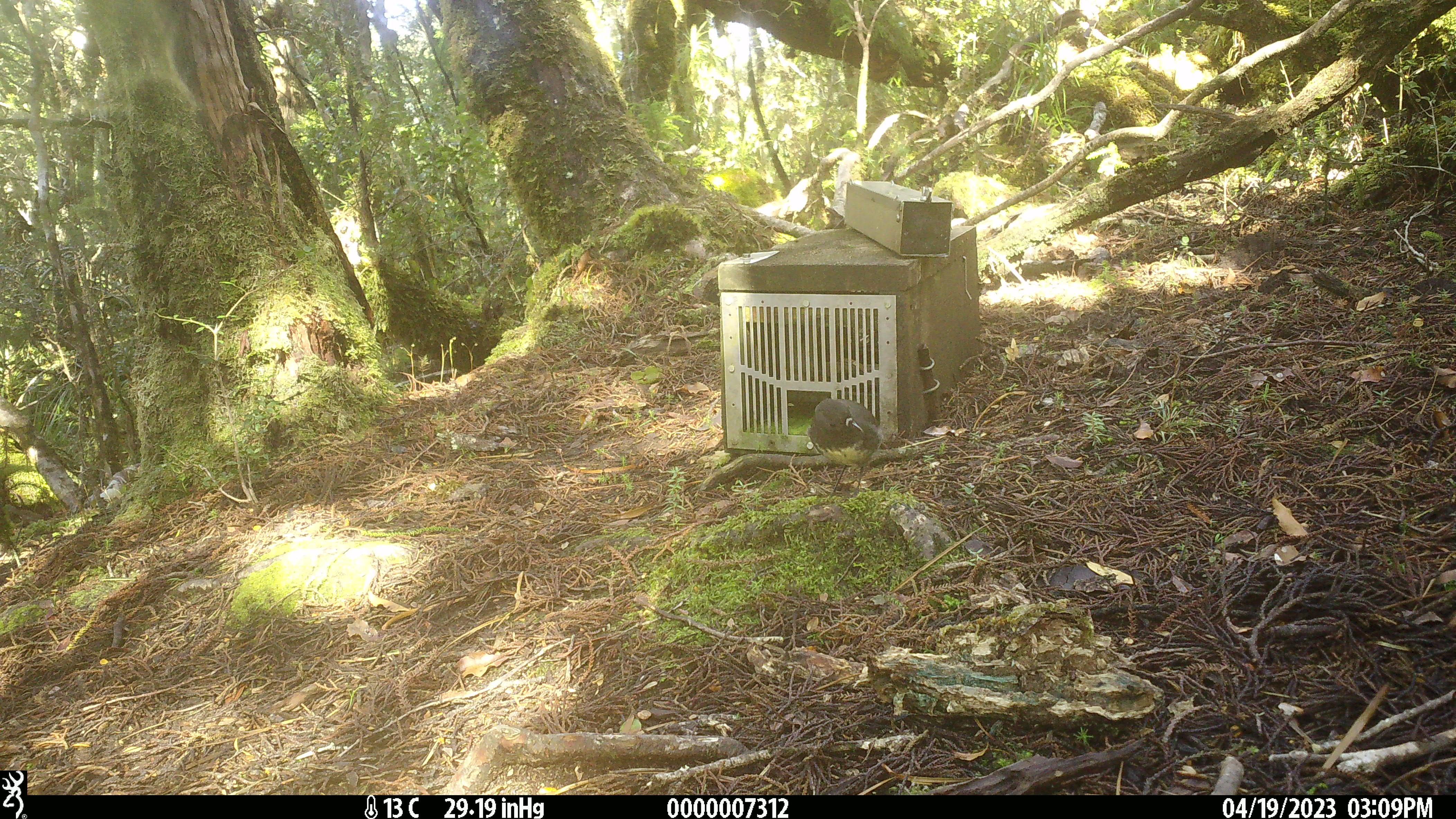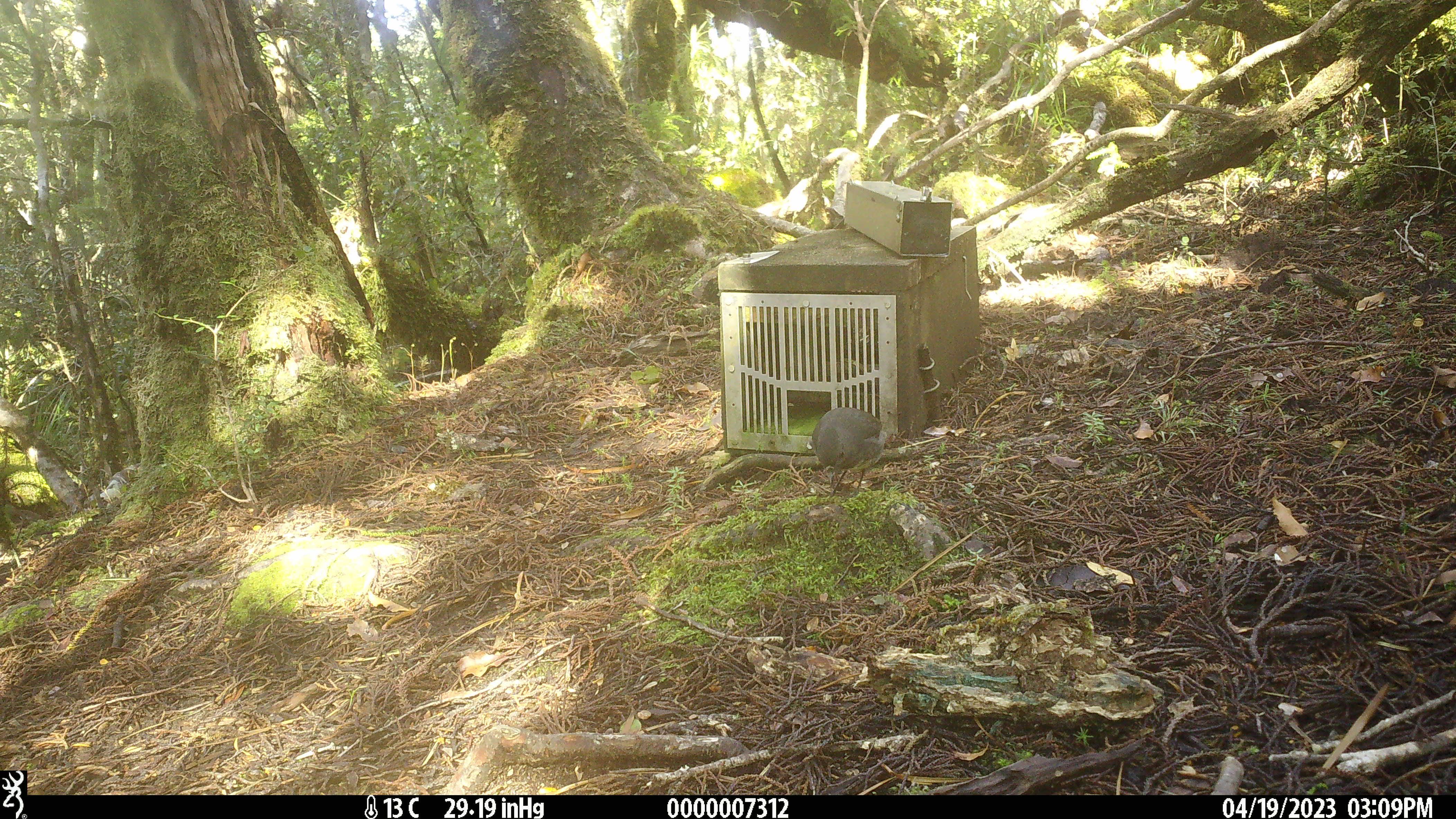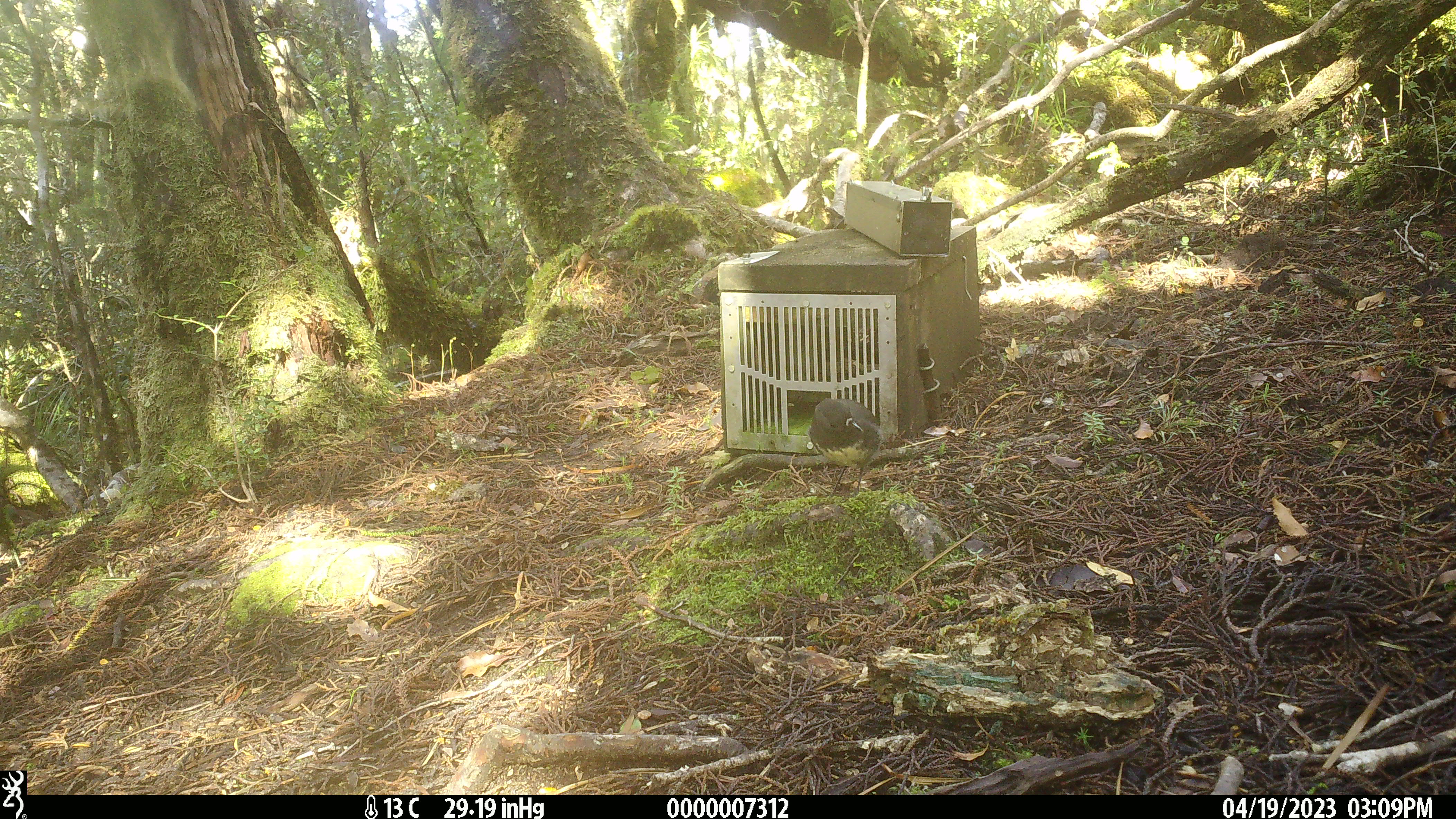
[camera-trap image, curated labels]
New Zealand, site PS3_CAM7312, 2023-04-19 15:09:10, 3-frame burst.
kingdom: Animalia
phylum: Chordata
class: Aves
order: Passeriformes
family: Petroicidae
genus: Petroica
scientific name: Petroica australis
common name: new zealand robin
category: robin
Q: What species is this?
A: Robin (new zealand robin) (Petroica australis).